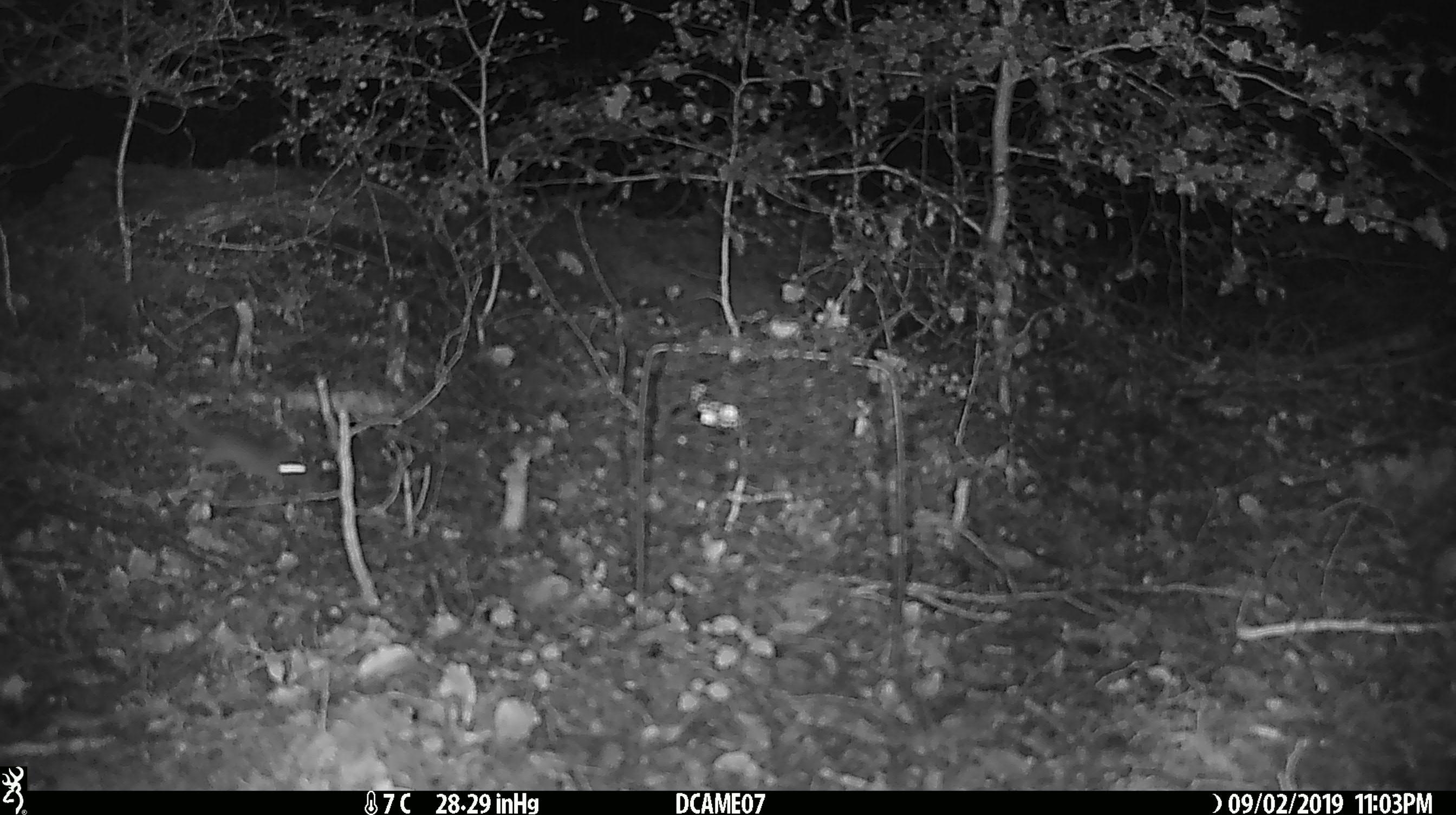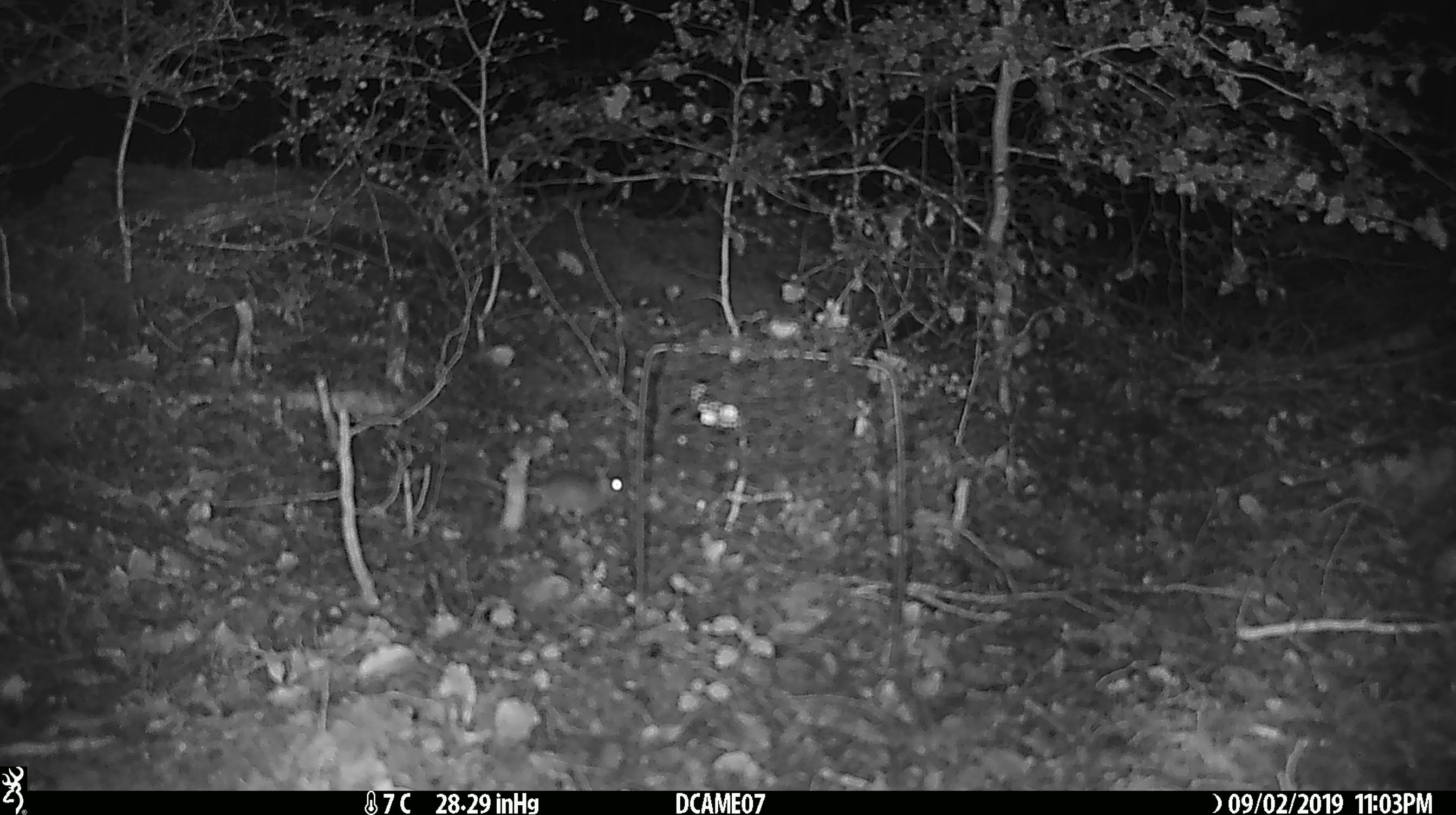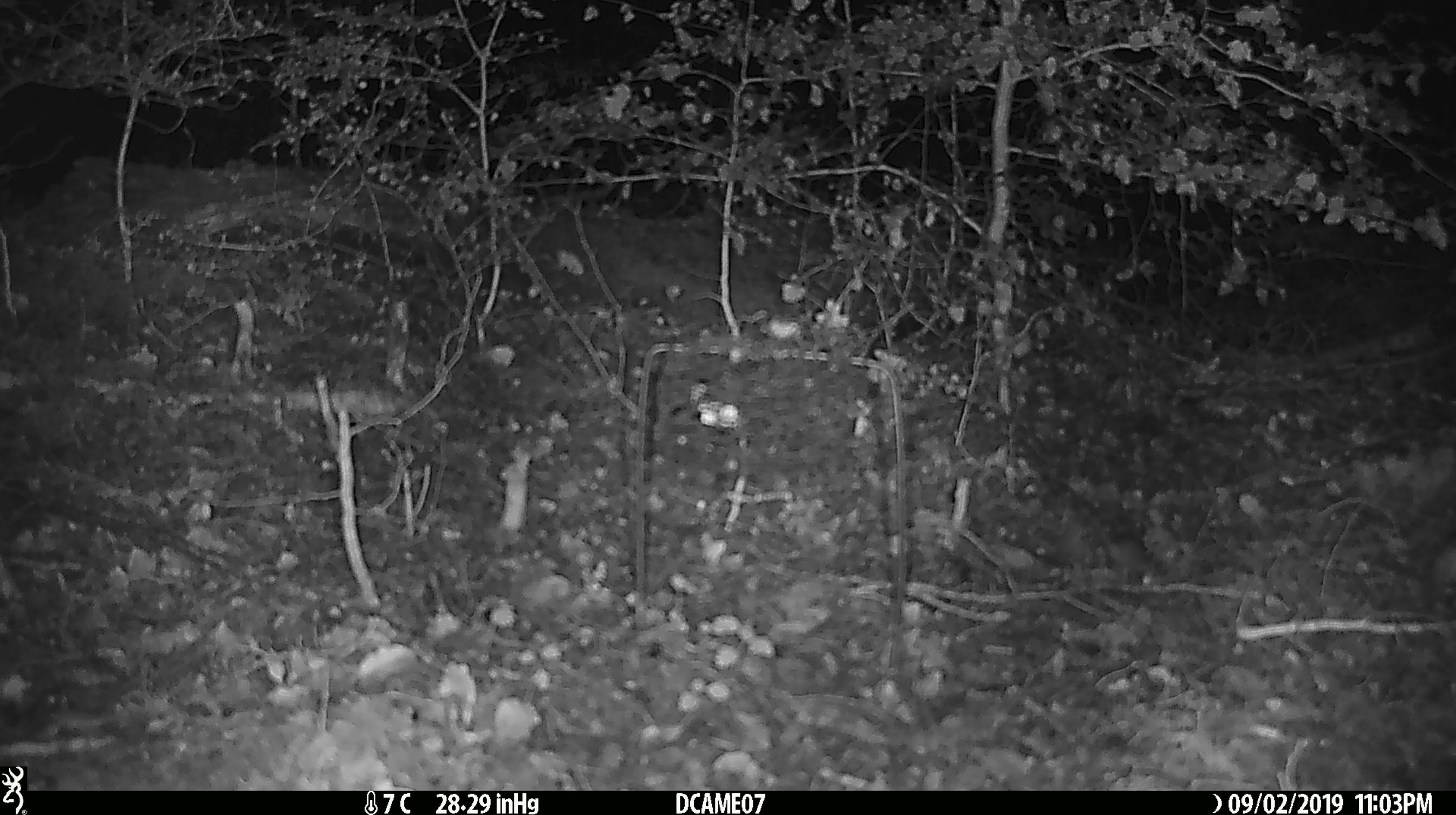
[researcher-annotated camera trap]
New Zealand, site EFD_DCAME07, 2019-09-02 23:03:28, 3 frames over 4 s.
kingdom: Animalia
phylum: Chordata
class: Mammalia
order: Rodentia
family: Muridae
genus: Mus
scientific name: Mus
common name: mouse